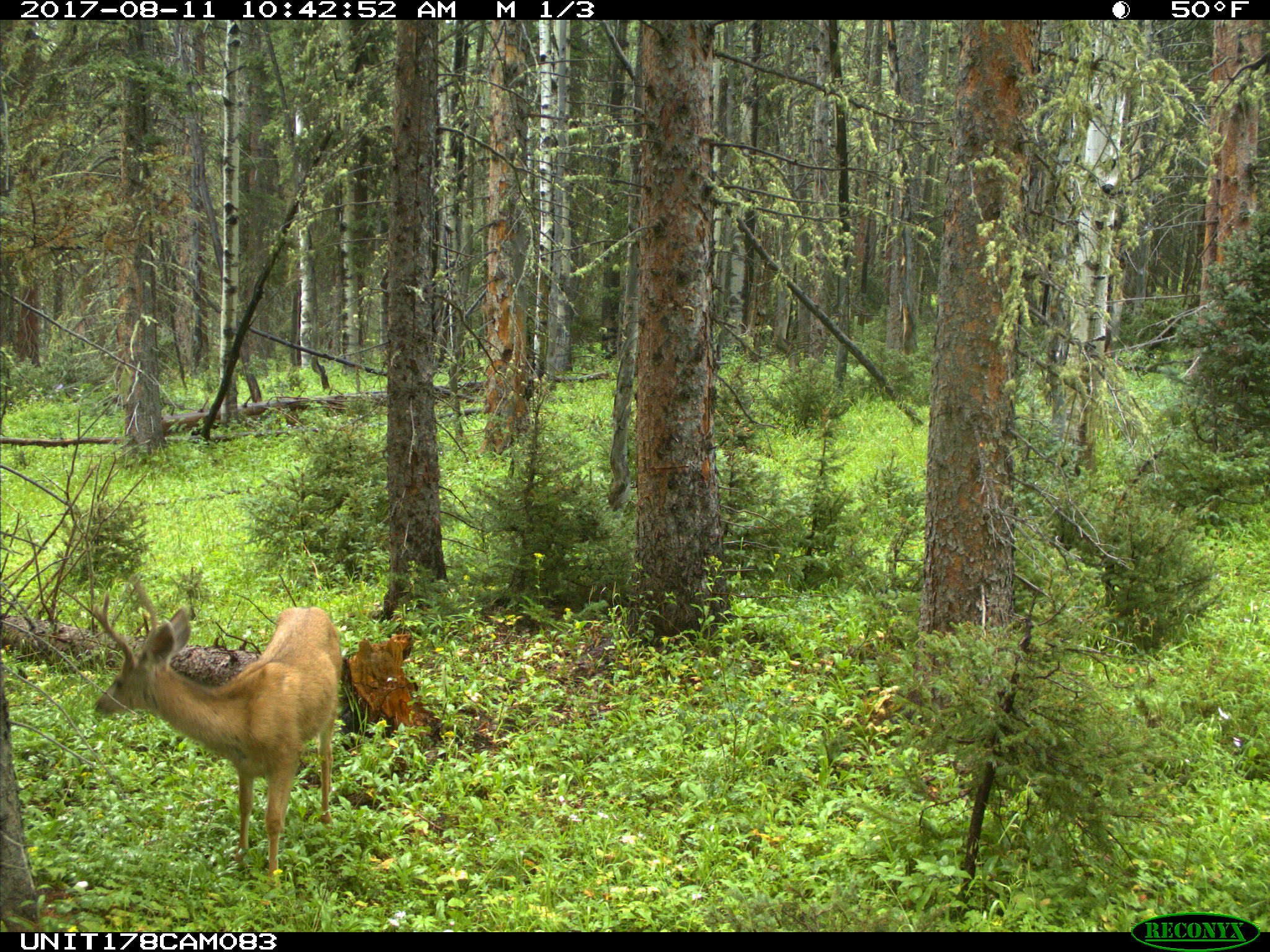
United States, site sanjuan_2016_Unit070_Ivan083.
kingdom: Animalia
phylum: Chordata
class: Mammalia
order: Artiodactyla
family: Cervidae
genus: Odocoileus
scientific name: Odocoileus hemionus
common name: mule deer